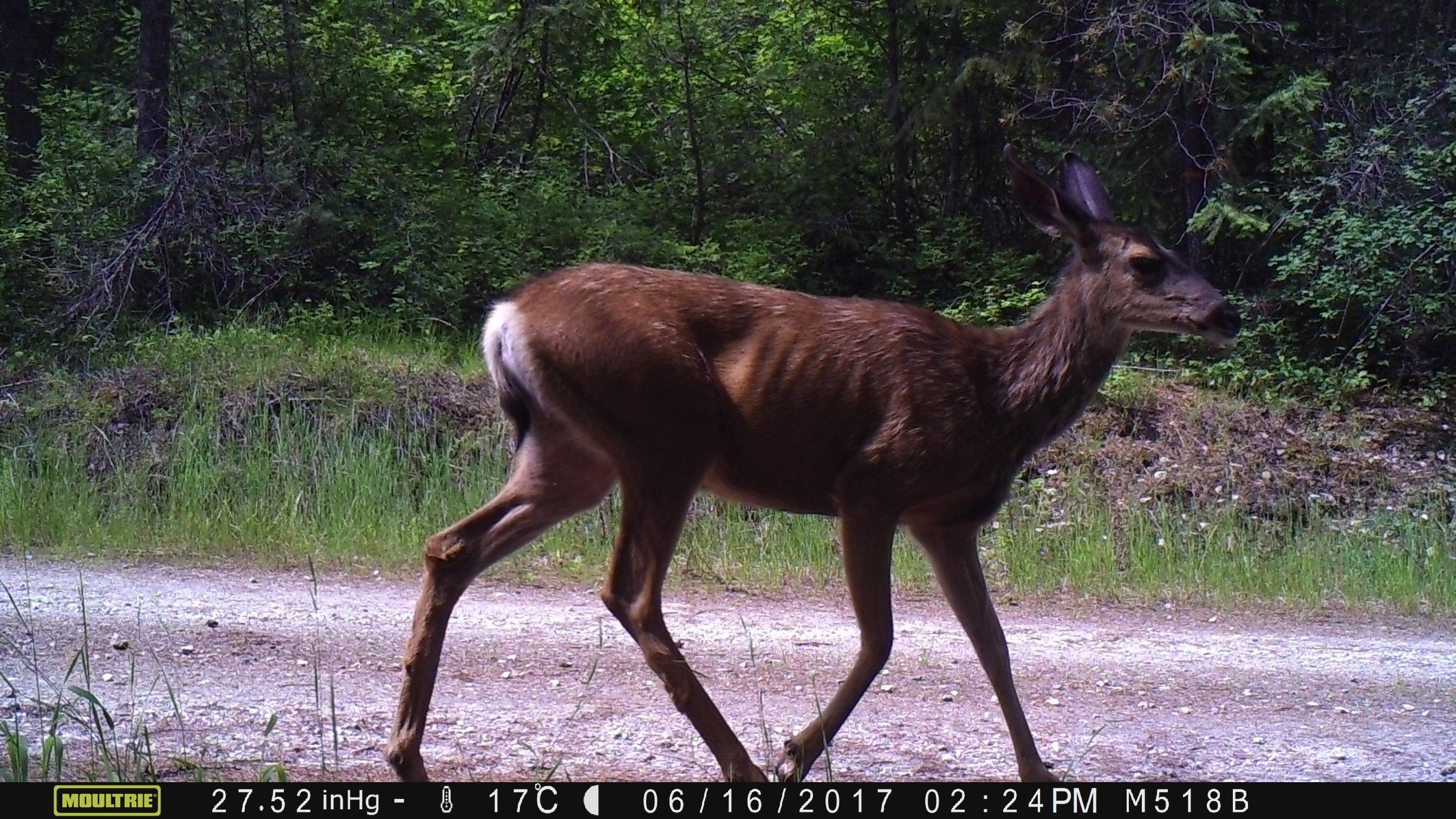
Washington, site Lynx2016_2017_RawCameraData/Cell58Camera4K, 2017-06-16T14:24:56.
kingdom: Animalia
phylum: Chordata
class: Mammalia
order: Artiodactyla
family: Cervidae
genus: Odocoileus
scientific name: Odocoileus hemionus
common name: mule deer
Odocoileus hemionus (mule deer). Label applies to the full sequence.